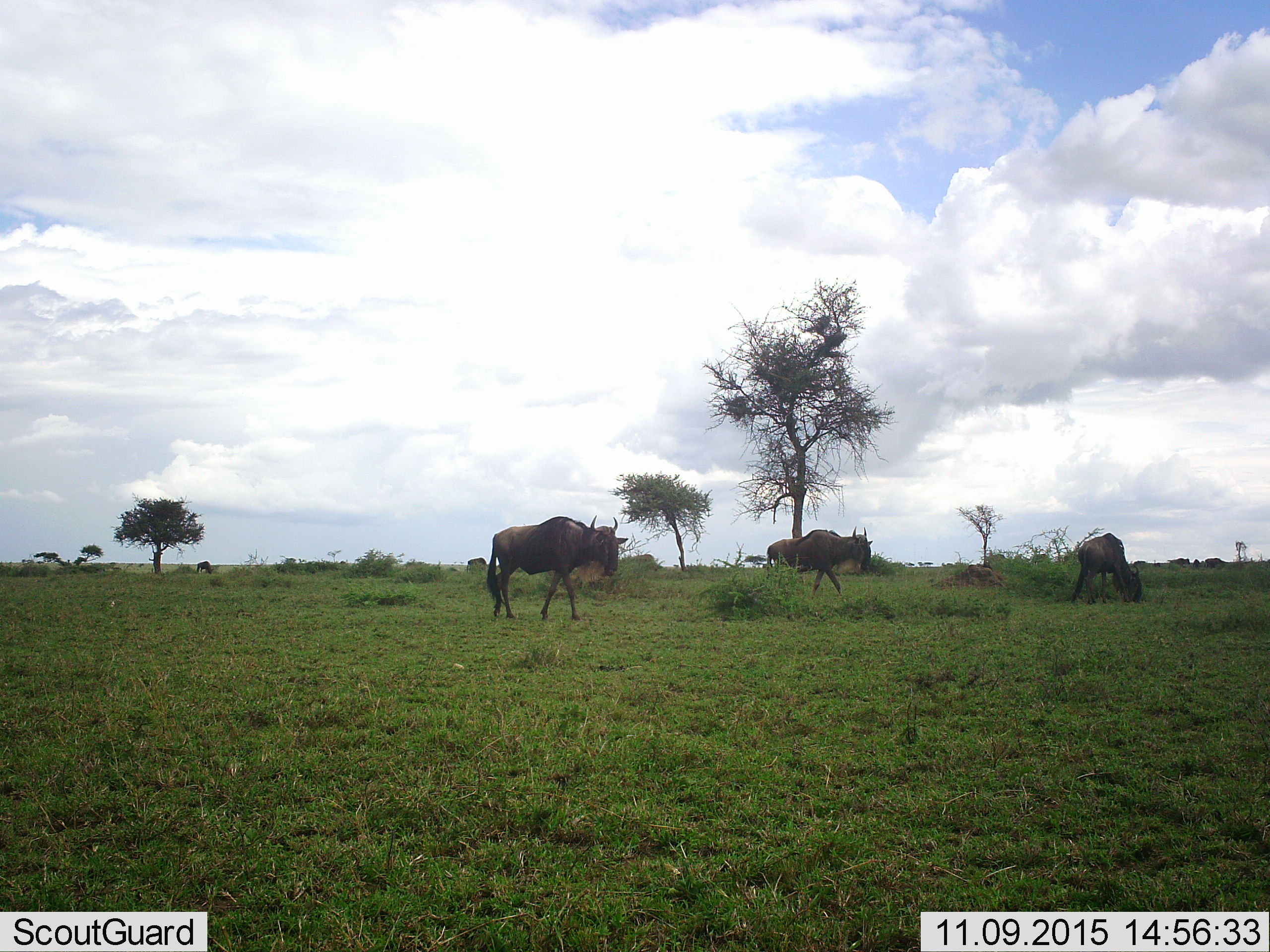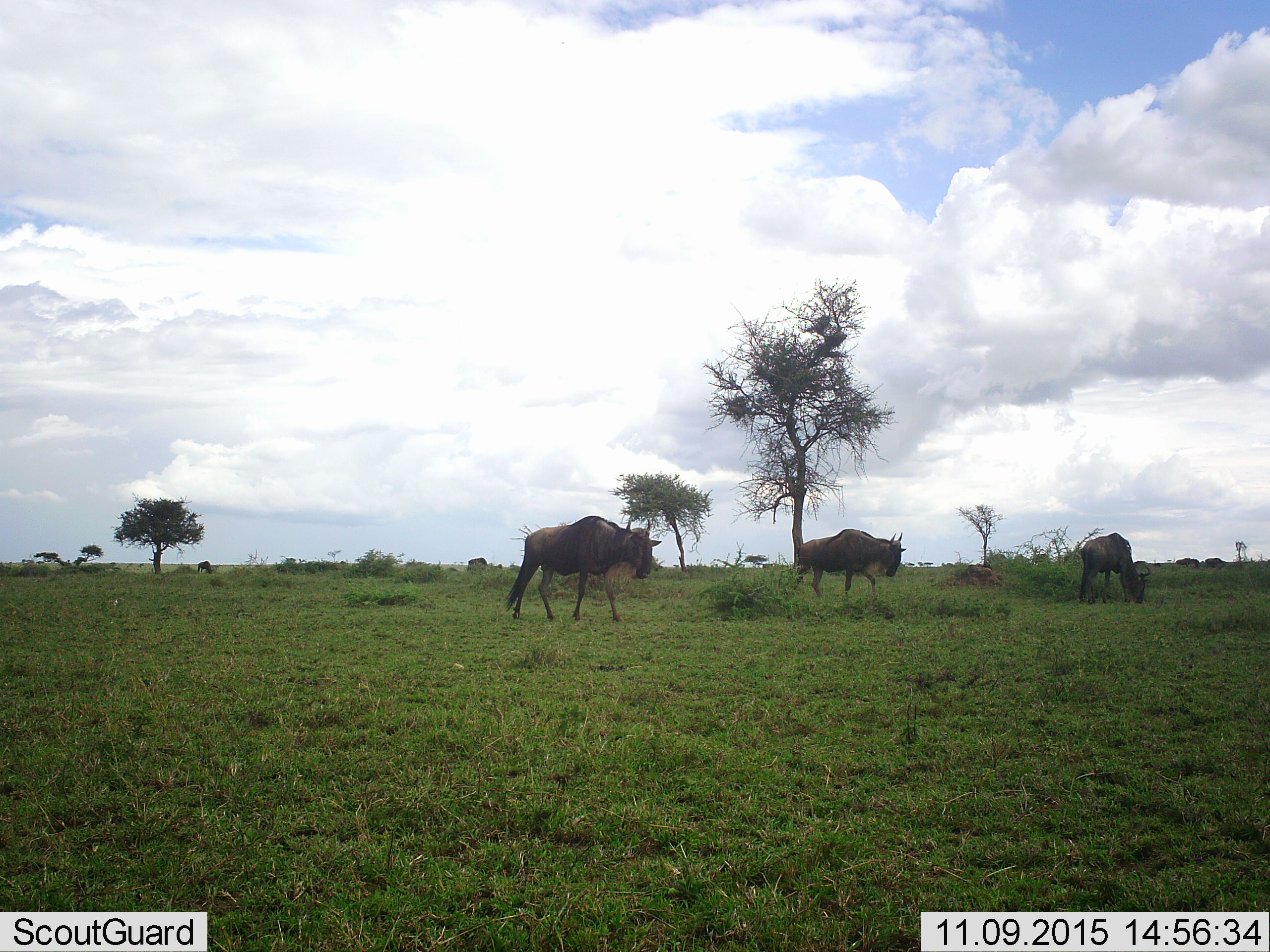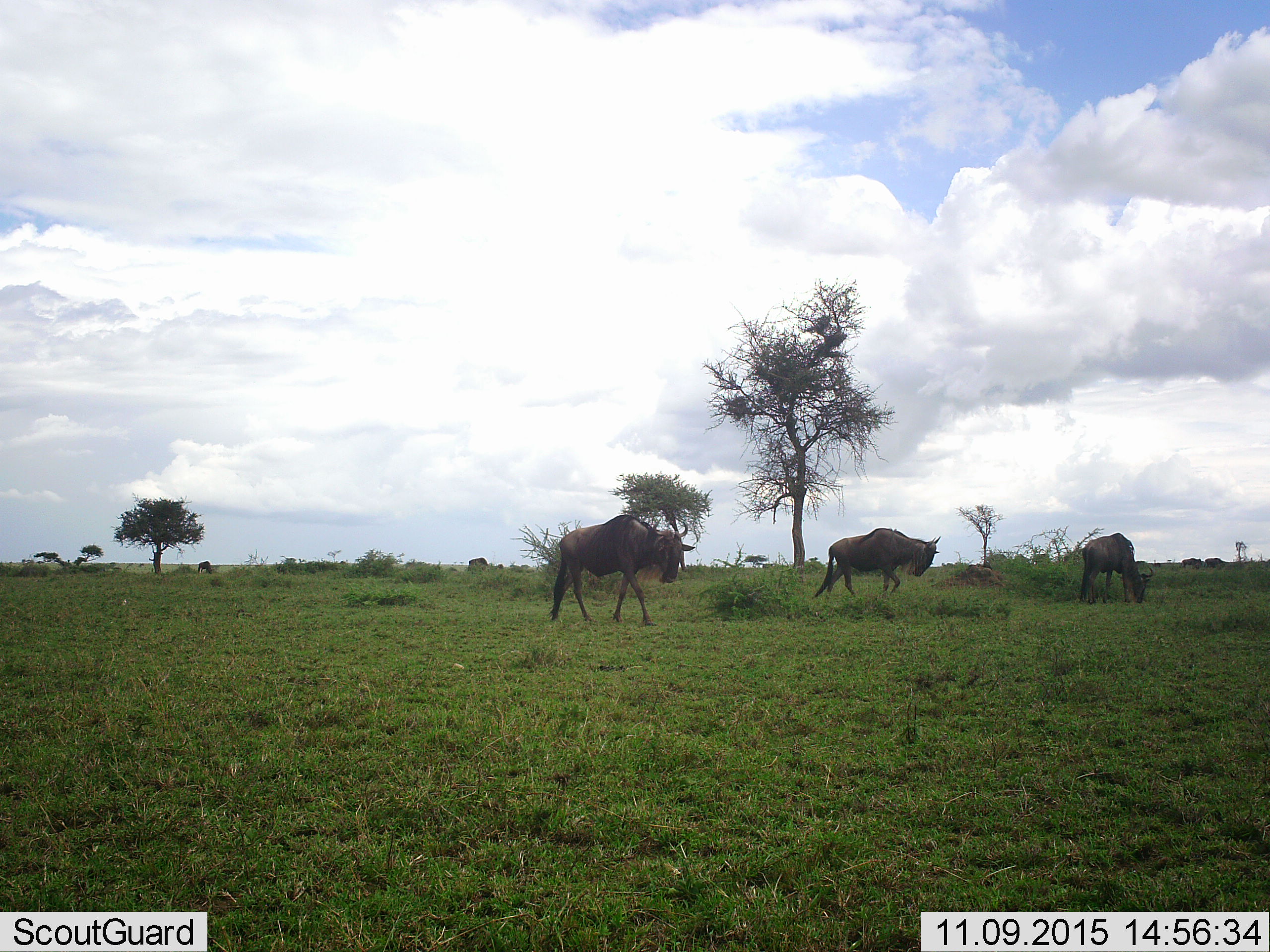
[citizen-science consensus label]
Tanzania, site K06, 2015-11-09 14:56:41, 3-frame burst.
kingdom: Animalia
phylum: Chordata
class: Mammalia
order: Artiodactyla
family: Bovidae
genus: Connochaetes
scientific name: Connochaetes taurinus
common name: blue wildebeest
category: wildebeest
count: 7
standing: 57%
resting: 0%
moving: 100%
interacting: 0%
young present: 0%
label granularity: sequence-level